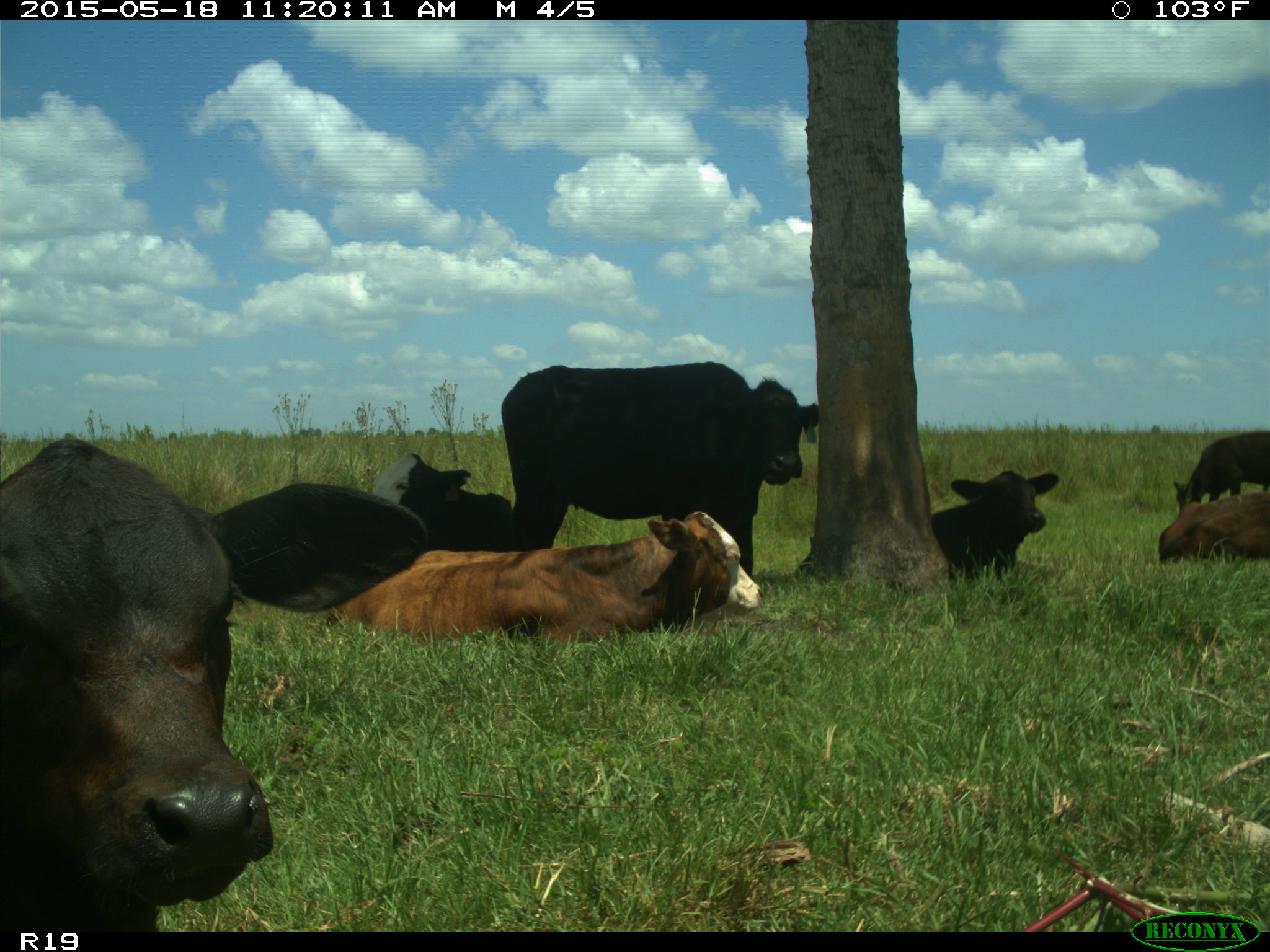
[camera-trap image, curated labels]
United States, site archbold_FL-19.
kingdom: Animalia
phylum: Chordata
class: Mammalia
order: Artiodactyla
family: Bovidae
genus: Bos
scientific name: Bos taurus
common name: domestic cow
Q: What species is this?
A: Bos taurus (domestic cow).